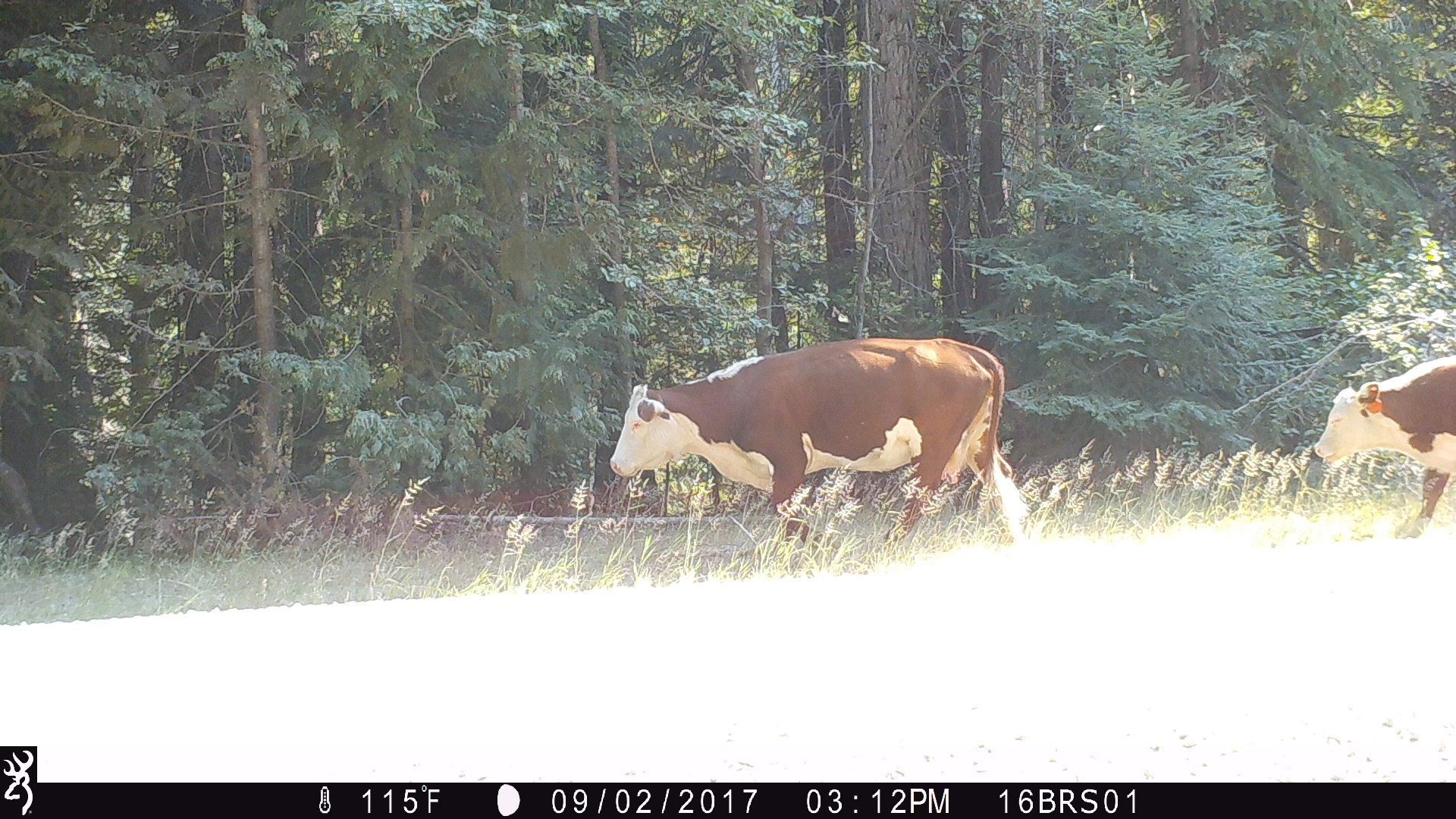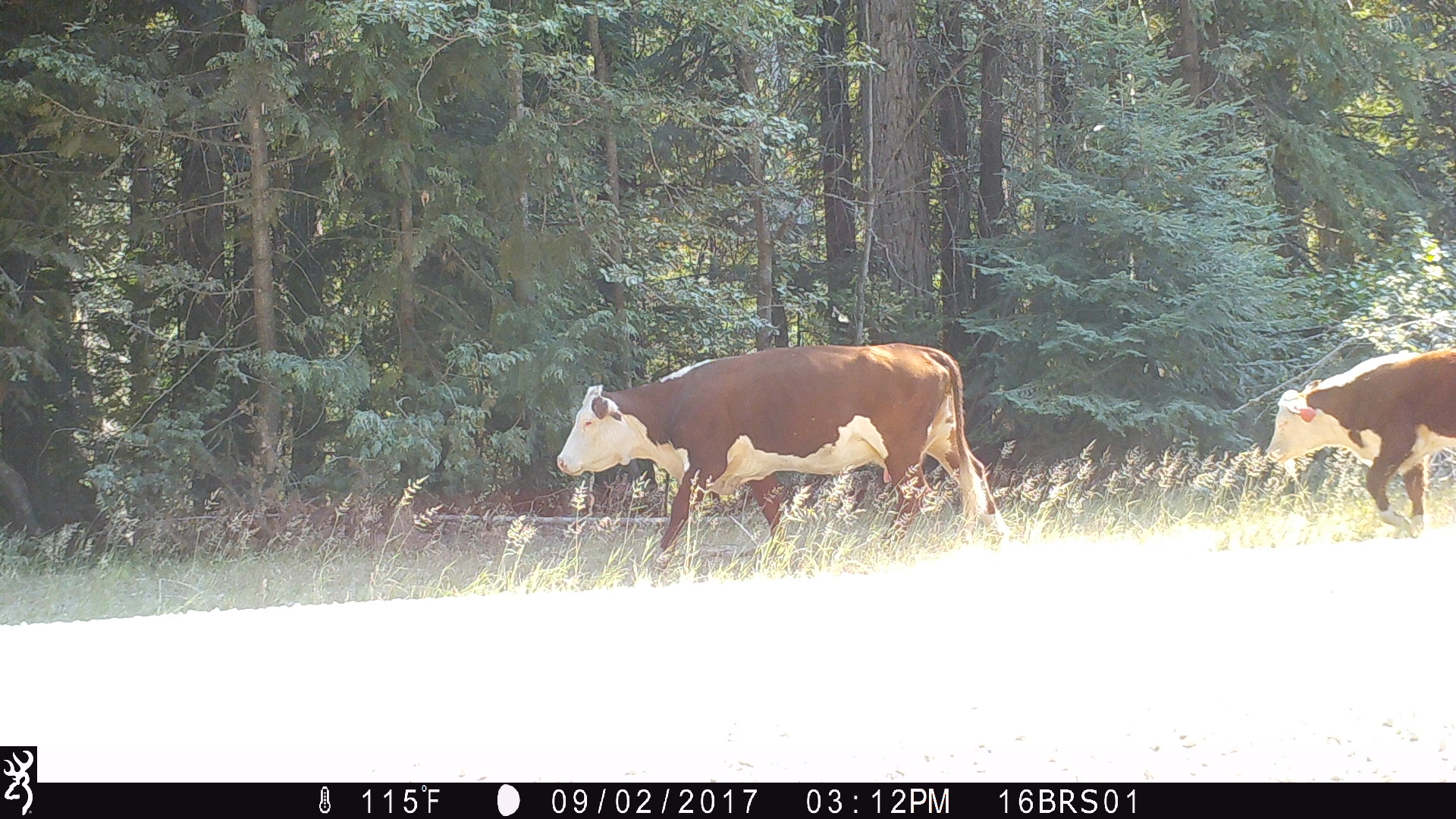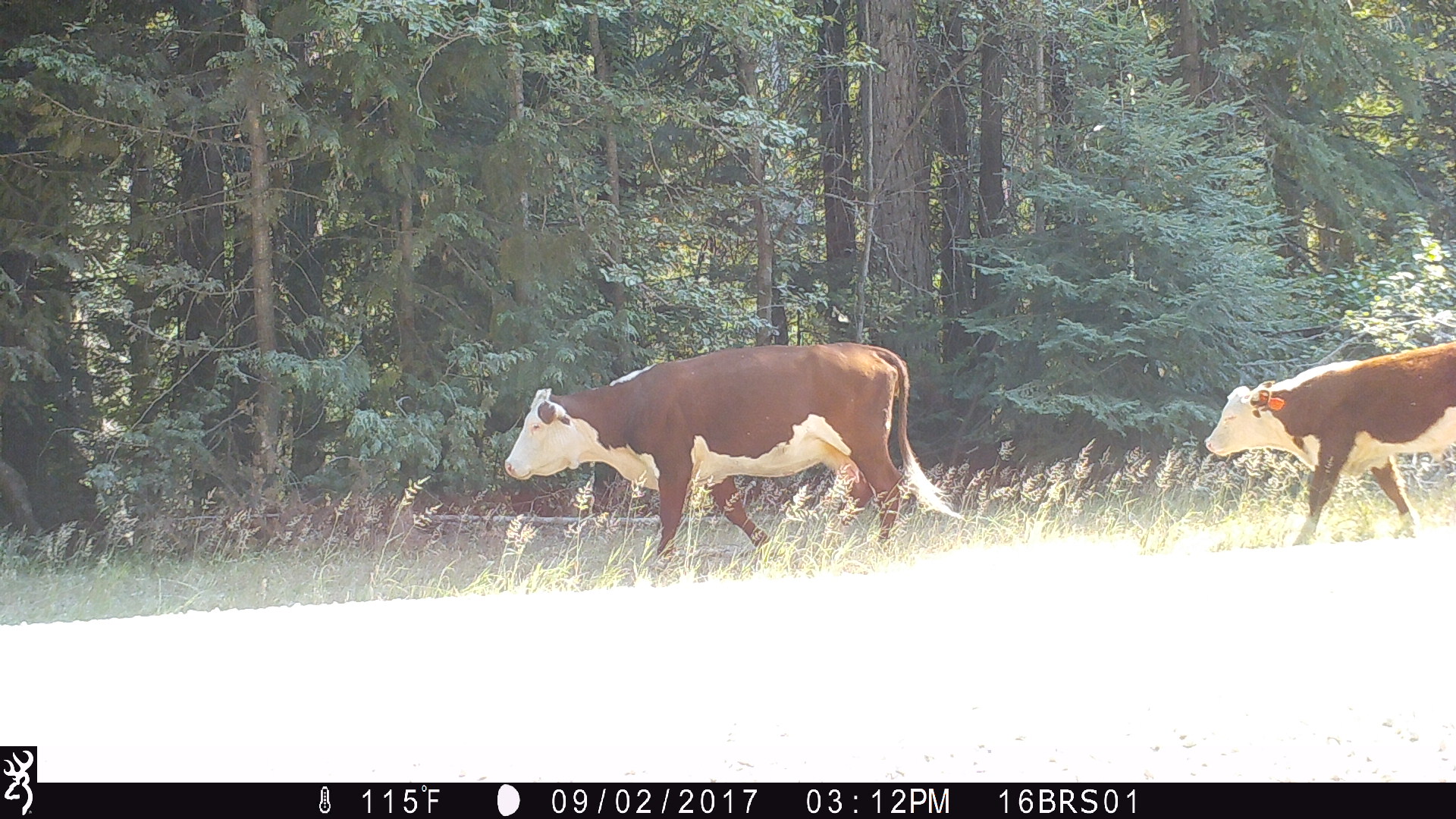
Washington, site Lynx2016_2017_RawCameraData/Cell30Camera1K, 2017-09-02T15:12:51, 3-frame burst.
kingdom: Animalia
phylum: Chordata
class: Mammalia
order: Artiodactyla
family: Bovidae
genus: Bos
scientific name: Bos taurus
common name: domestic cattle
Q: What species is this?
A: Domestic cattle (Bos taurus).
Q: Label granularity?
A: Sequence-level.